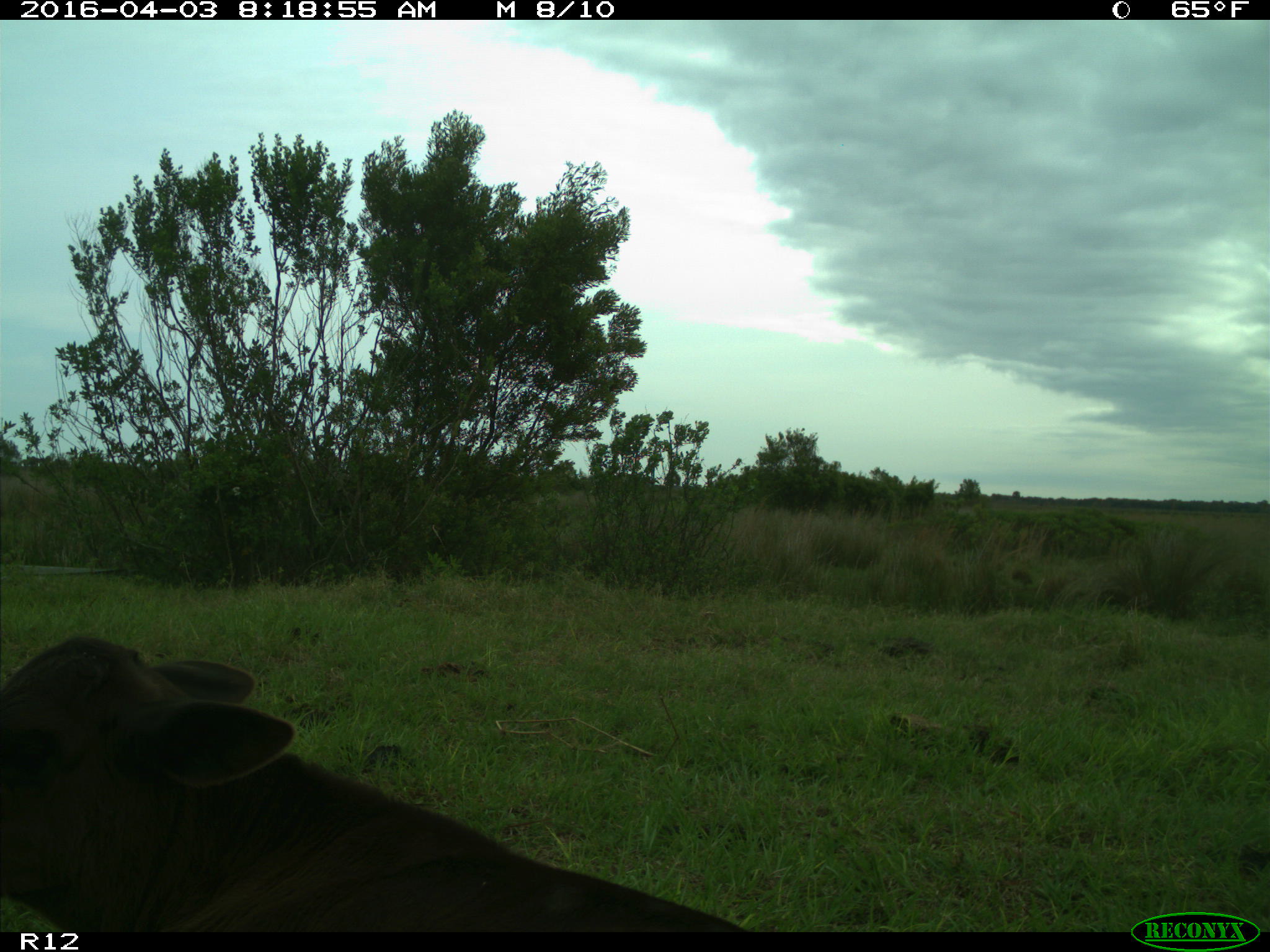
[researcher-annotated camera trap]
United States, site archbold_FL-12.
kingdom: Animalia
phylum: Chordata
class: Mammalia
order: Artiodactyla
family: Bovidae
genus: Bos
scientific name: Bos taurus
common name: domestic cow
Bos taurus (domestic cow).